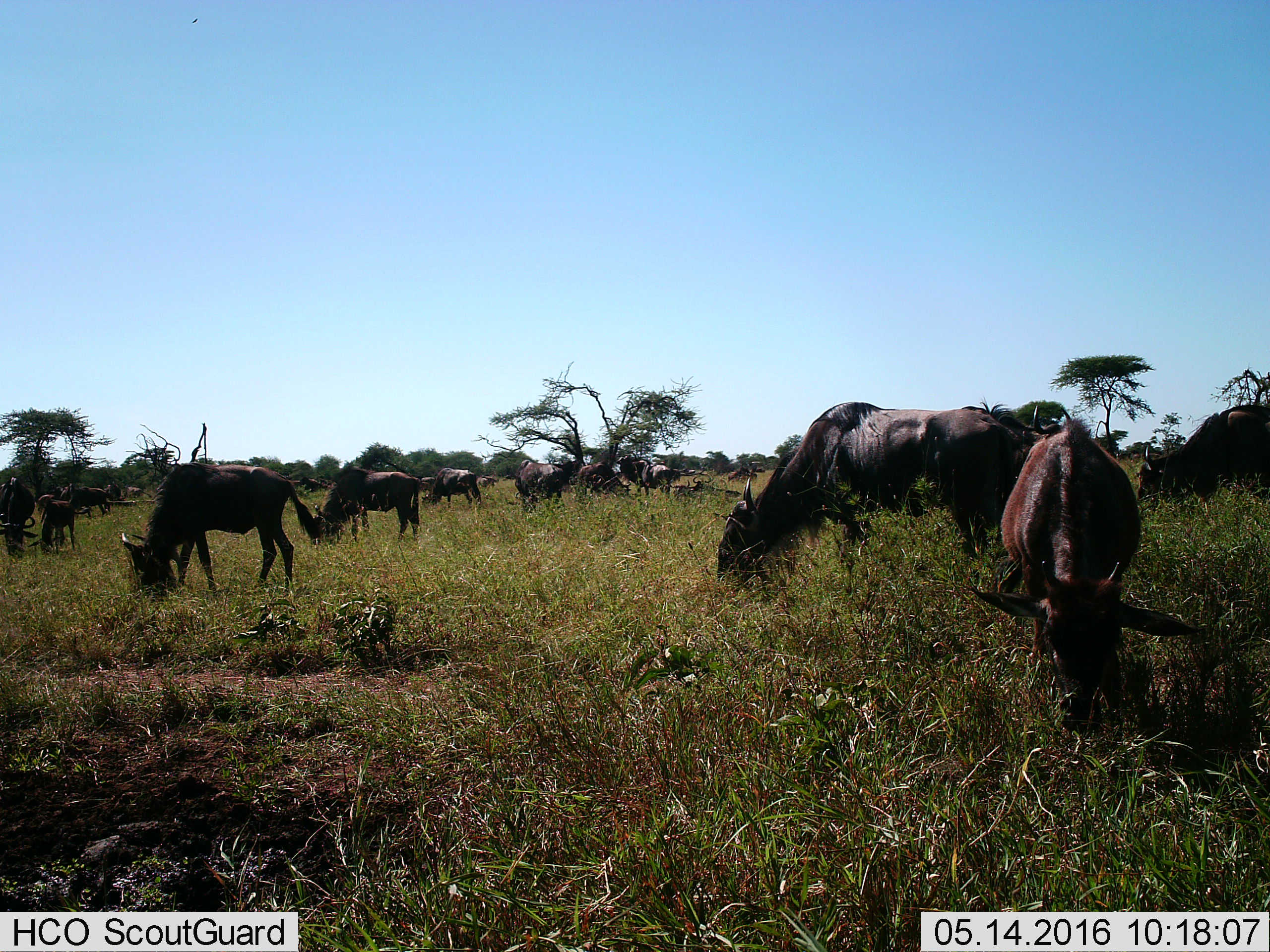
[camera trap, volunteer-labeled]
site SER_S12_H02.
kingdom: Animalia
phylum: Chordata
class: Mammalia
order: Artiodactyla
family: Bovidae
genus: Connochaetes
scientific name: Connochaetes taurinus taurinus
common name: blue wildebeest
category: wildebeestblue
Wildebeestblue (blue wildebeest) (Connochaetes taurinus taurinus), count 11-50. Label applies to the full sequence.